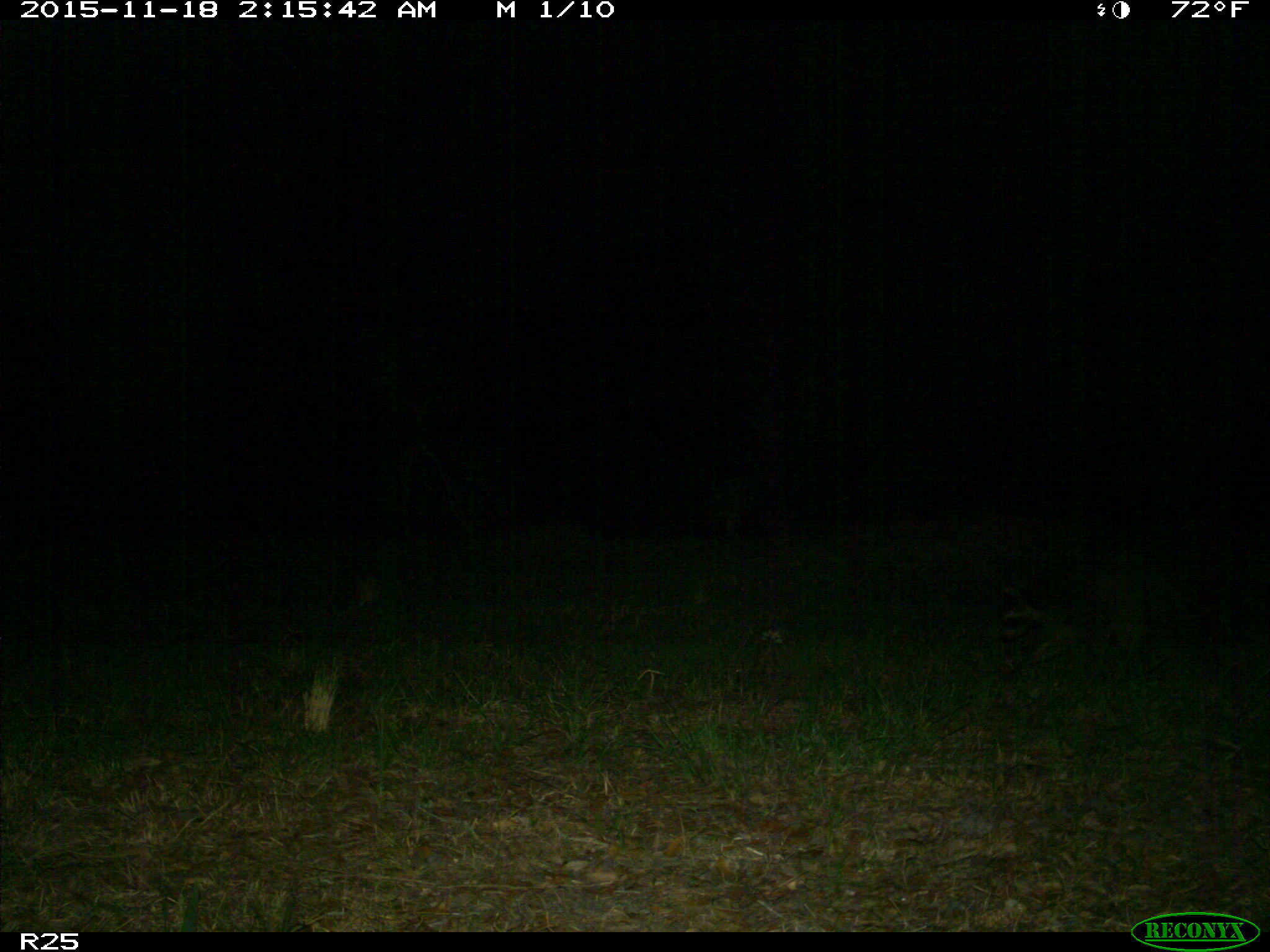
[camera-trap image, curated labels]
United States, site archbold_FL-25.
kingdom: Animalia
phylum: Chordata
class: Mammalia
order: Carnivora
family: Procyonidae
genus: Procyon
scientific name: Procyon lotor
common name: common raccoon